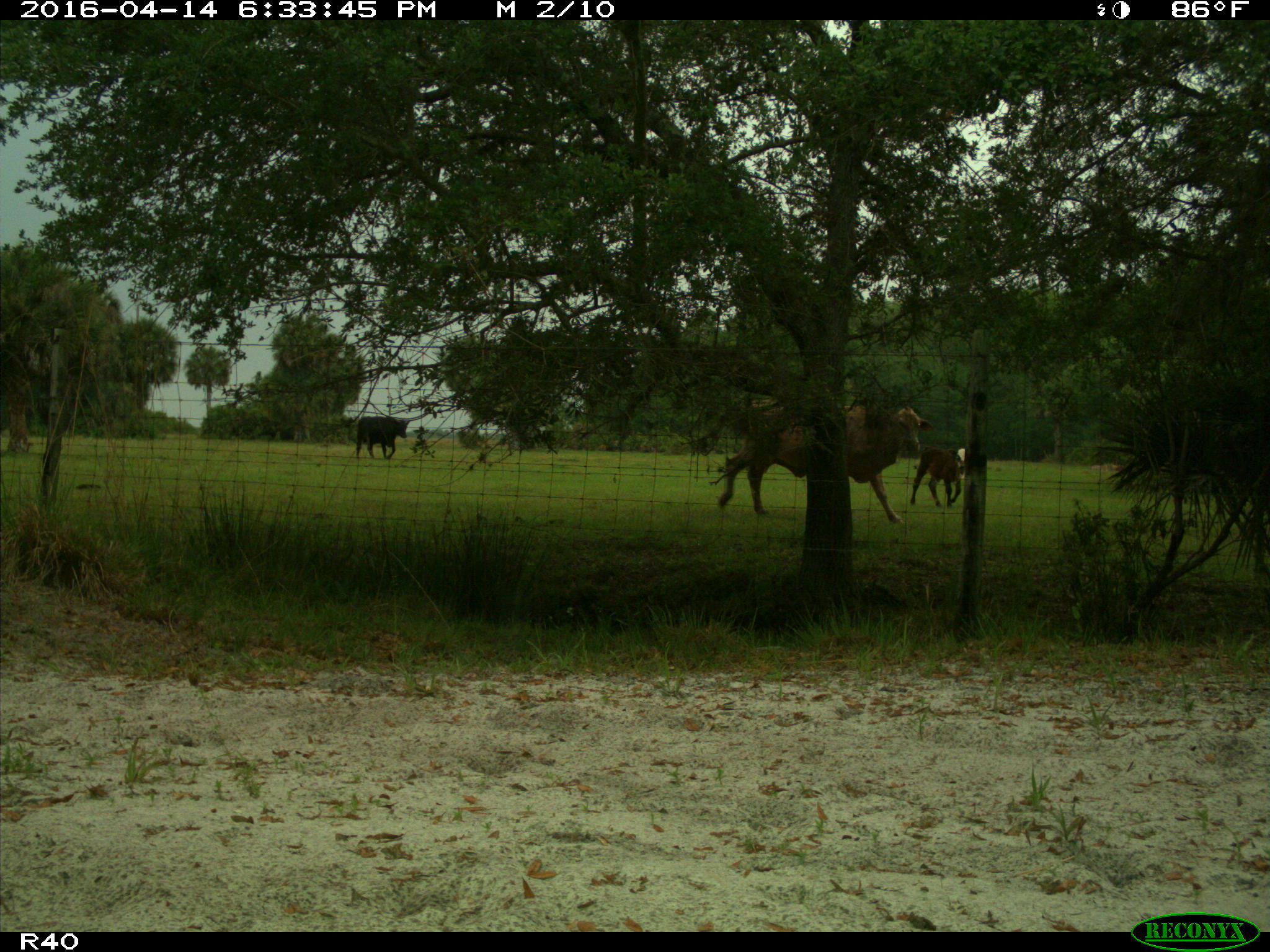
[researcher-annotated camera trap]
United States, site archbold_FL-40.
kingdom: Animalia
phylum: Chordata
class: Mammalia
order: Artiodactyla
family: Bovidae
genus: Bos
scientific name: Bos taurus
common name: domestic cow